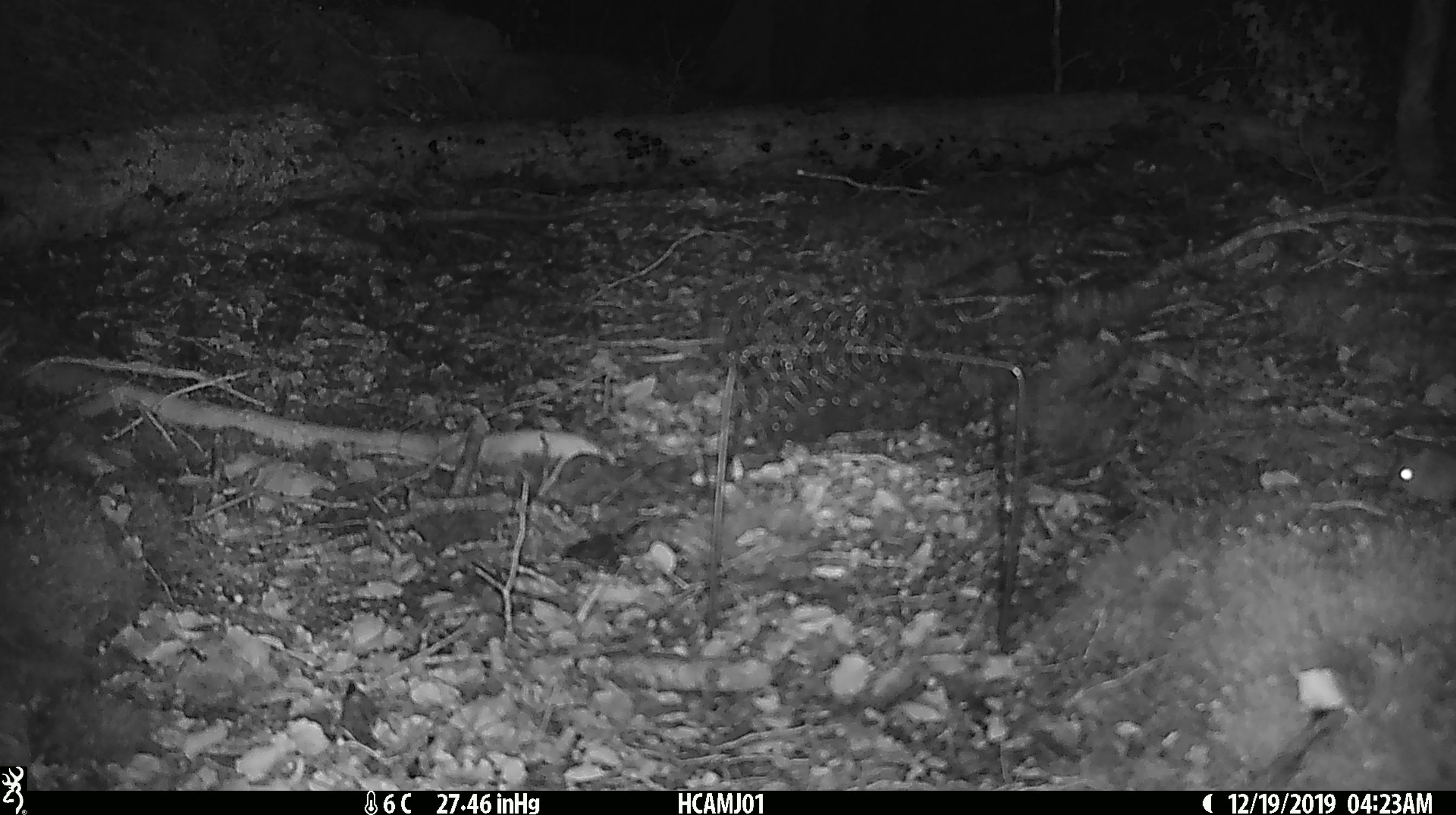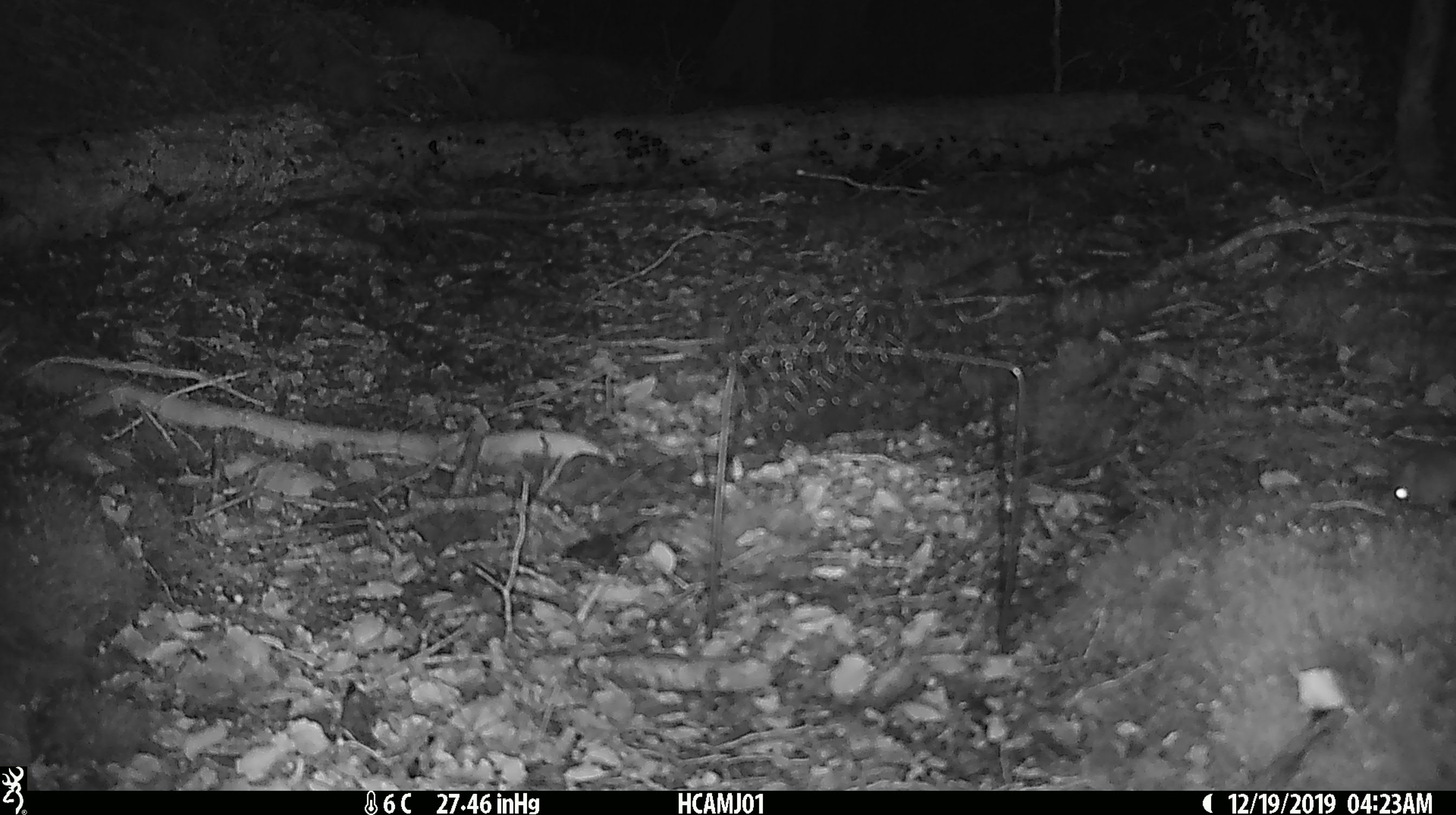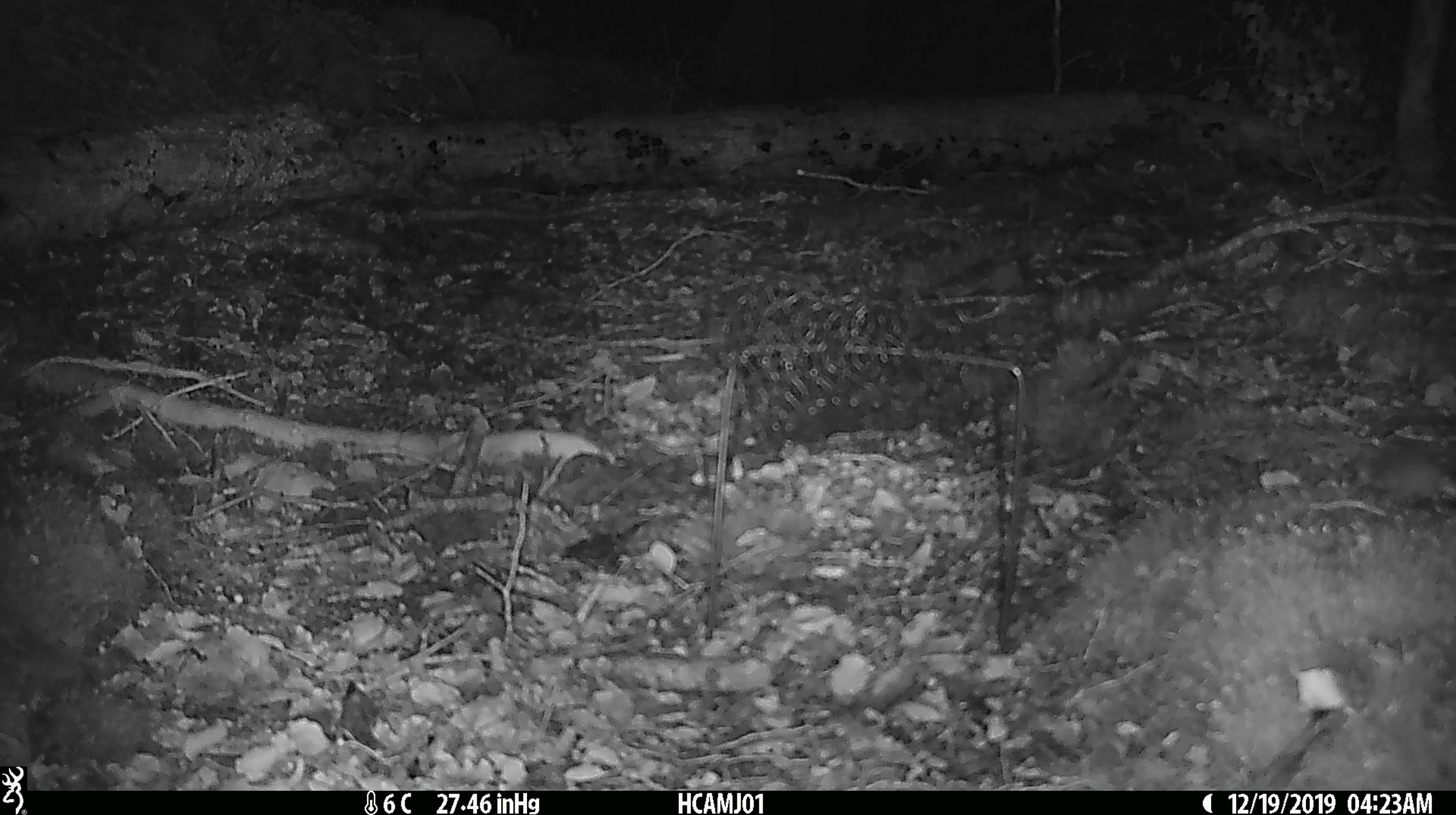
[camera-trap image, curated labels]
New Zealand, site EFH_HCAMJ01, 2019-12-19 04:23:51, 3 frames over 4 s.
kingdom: Animalia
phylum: Chordata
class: Mammalia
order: Rodentia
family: Muridae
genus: Mus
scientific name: Mus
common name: mouse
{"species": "mouse (Mus)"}